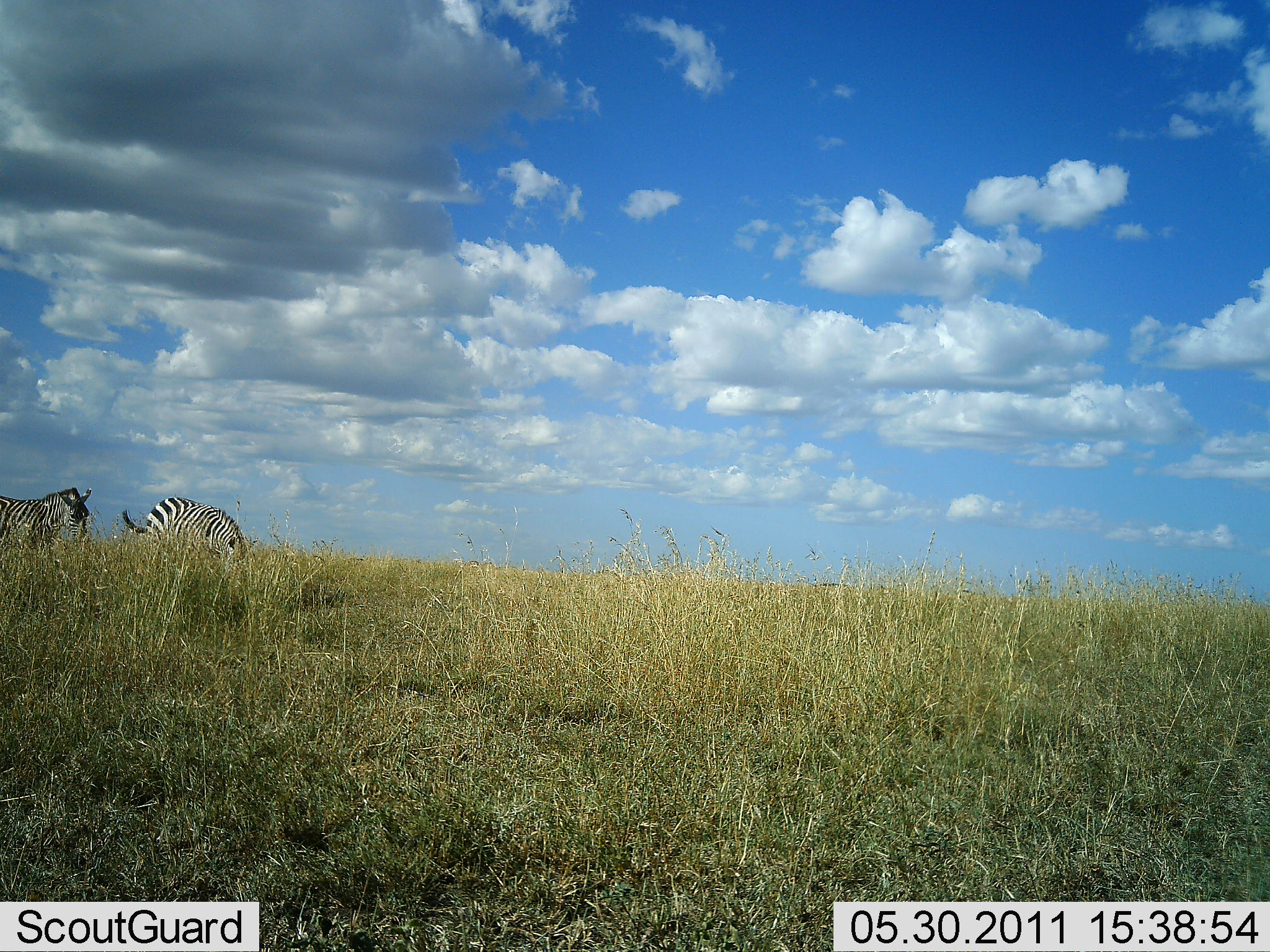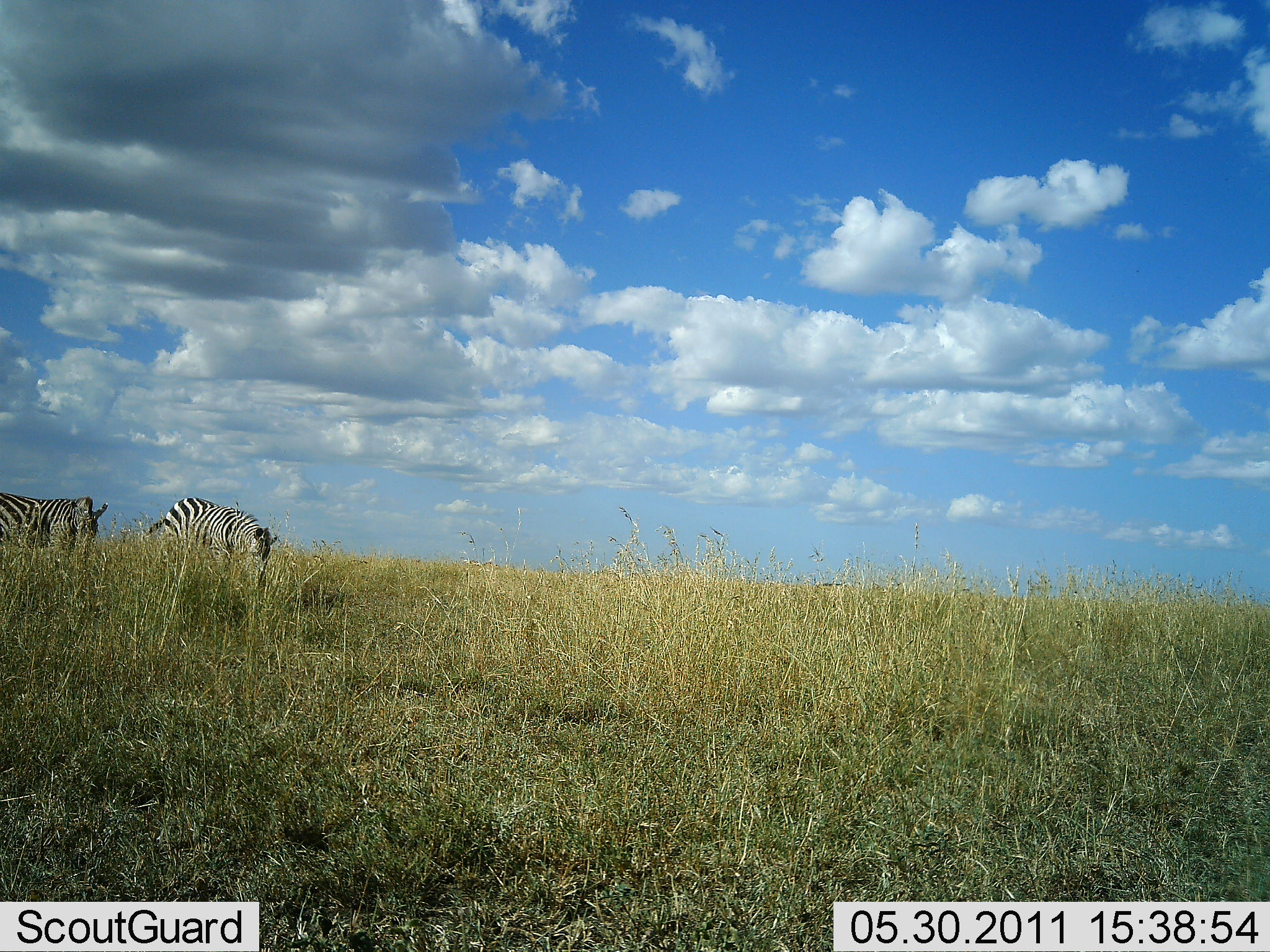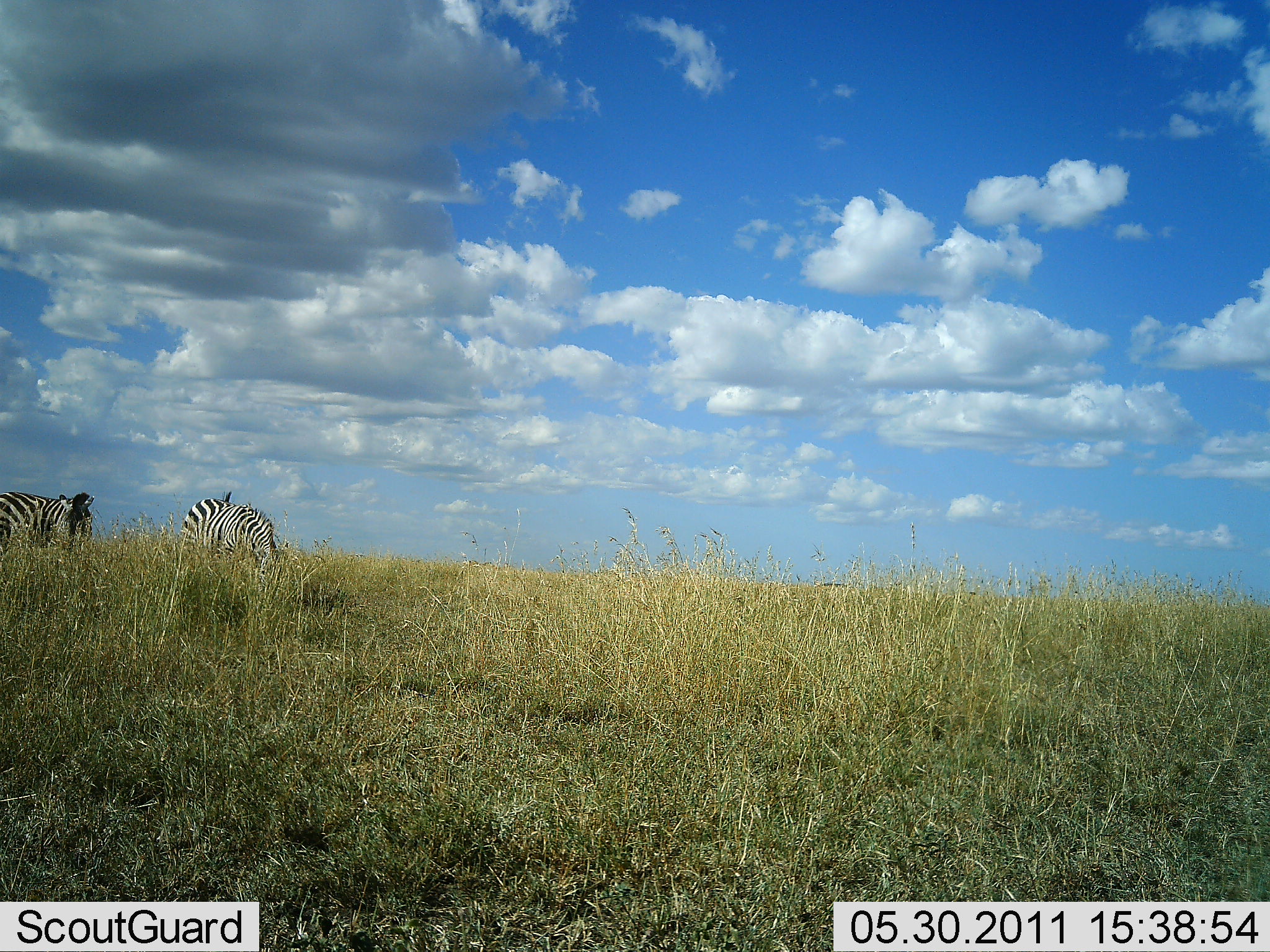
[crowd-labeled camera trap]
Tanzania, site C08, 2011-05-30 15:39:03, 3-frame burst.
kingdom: Animalia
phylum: Chordata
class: Mammalia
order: Perissodactyla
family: Equidae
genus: Equus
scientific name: Equus quagga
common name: plains zebra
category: zebra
Zebra (plains zebra) (Equus quagga), count 2. Behavior (volunteer vote fractions): standing 40%, resting 0%, moving 80%, interacting 0%. Young present (vote fraction): 0%. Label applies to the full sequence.